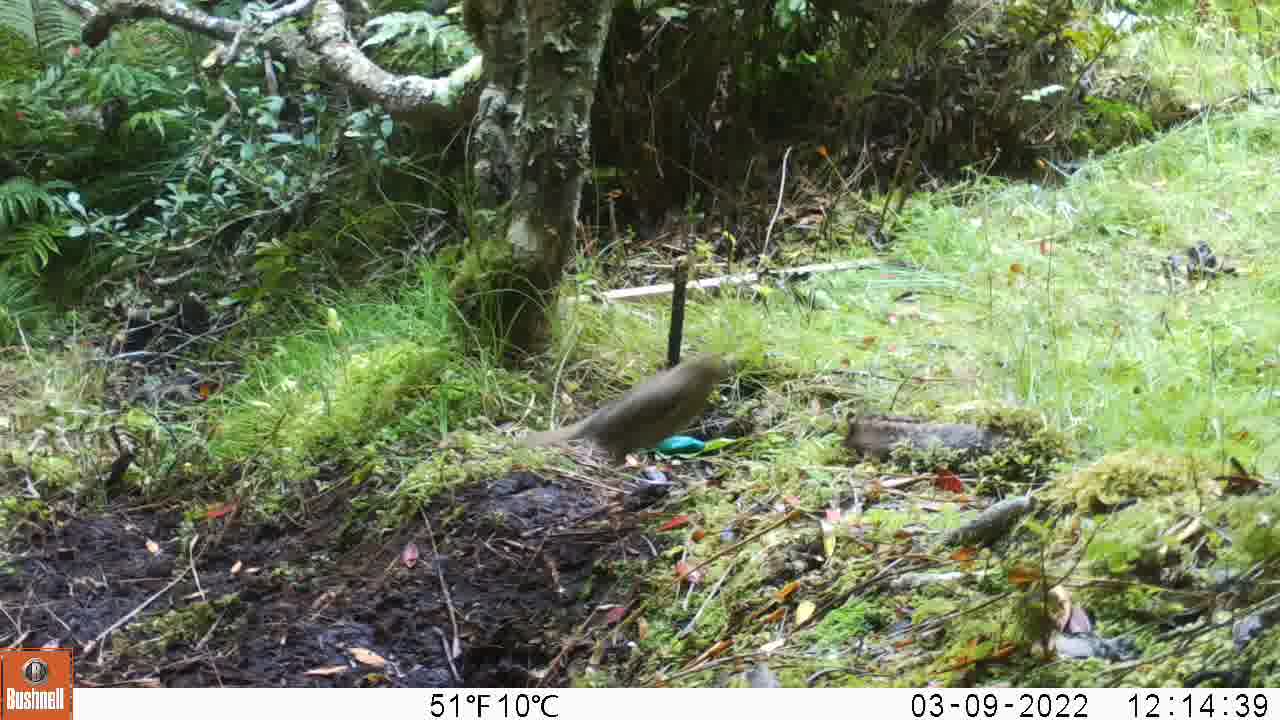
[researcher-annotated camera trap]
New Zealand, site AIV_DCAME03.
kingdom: Animalia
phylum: Chordata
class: Aves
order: Passeriformes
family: Turdidae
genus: Turdus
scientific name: Turdus philomelos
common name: song thrush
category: thrush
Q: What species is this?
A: Thrush (song thrush) (Turdus philomelos).